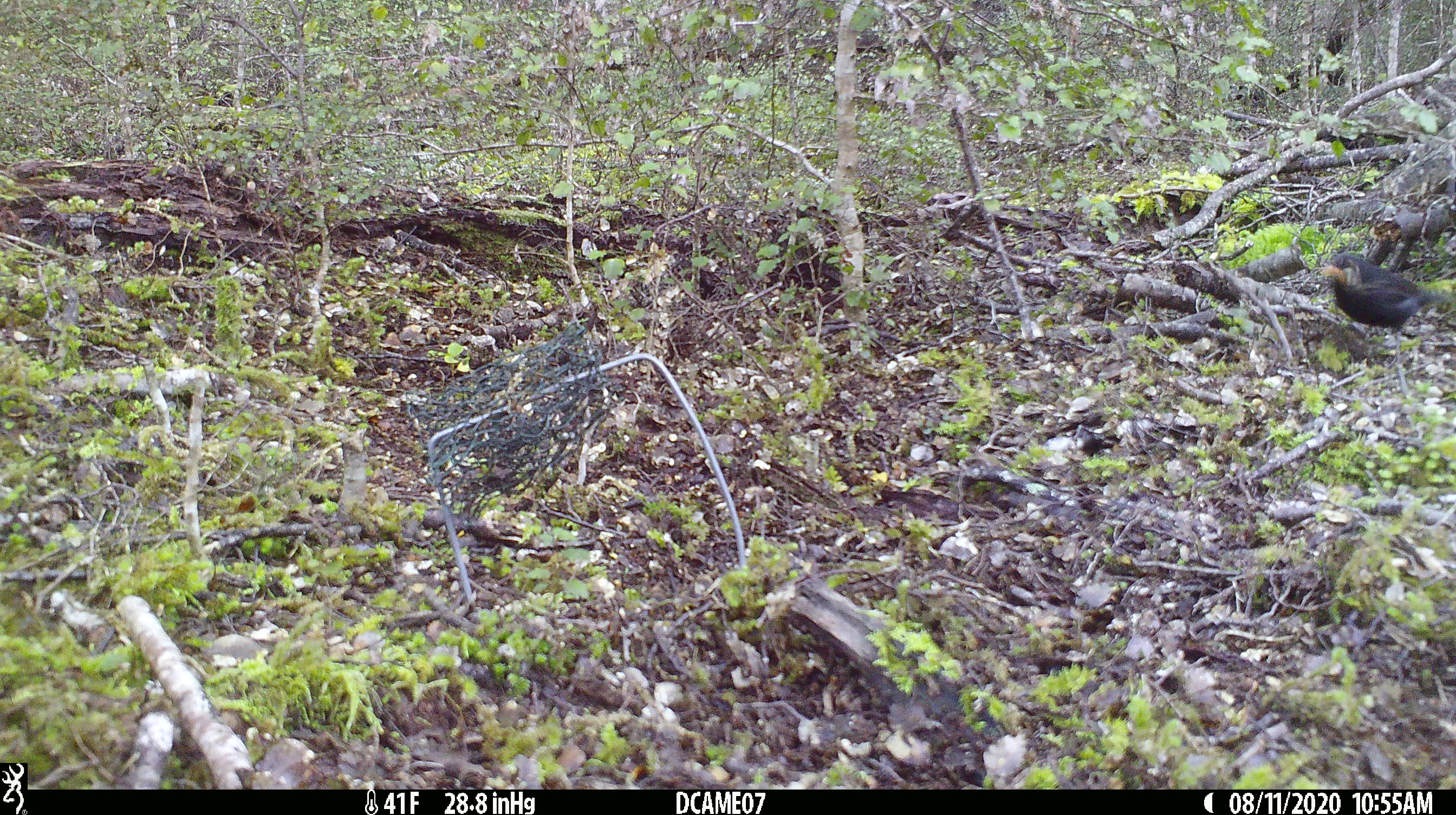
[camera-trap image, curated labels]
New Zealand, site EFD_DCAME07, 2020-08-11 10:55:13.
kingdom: Animalia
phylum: Chordata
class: Aves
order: Passeriformes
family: Turdidae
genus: Turdus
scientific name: Turdus merula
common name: eurasian blackbird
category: blackbird